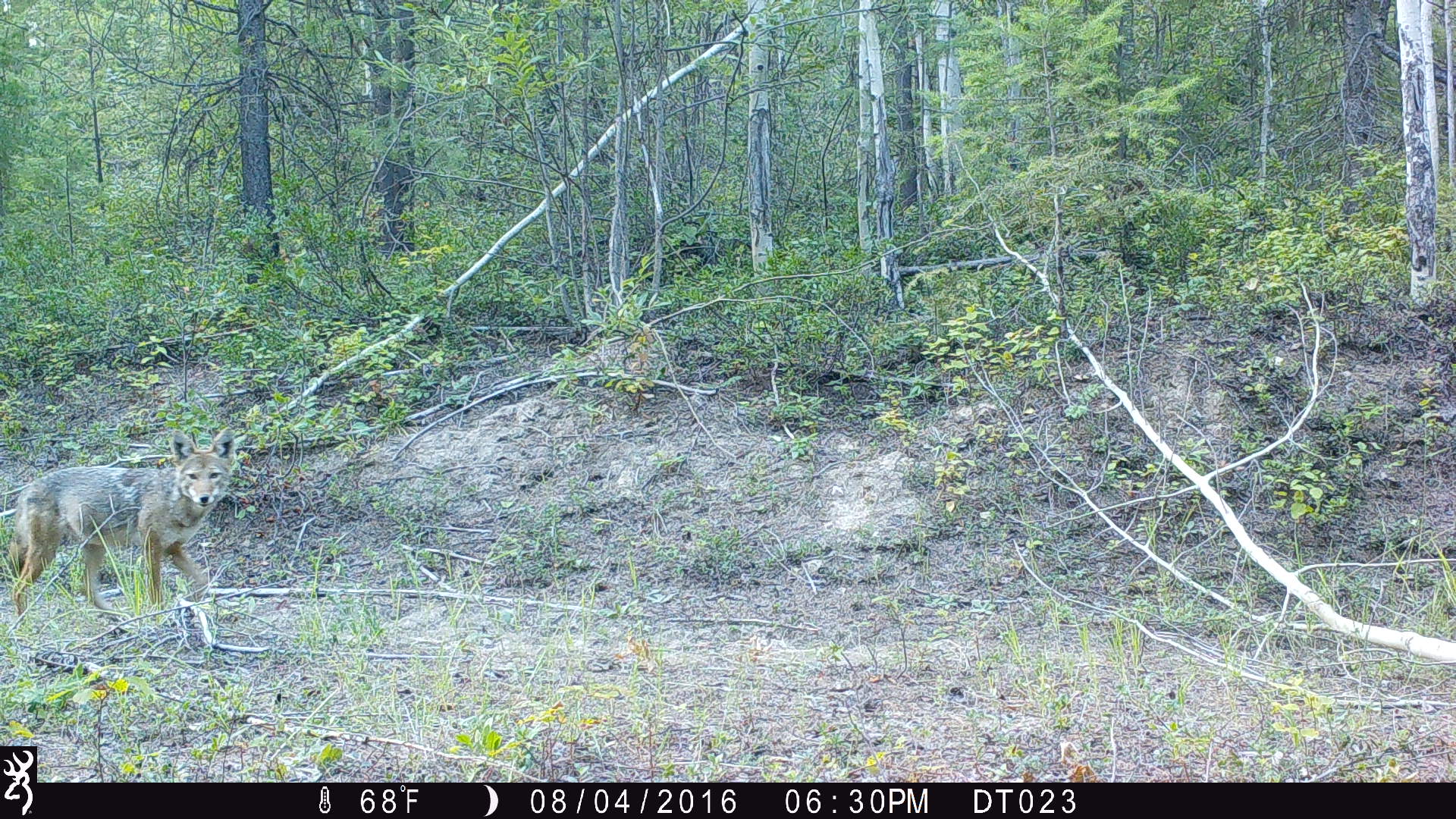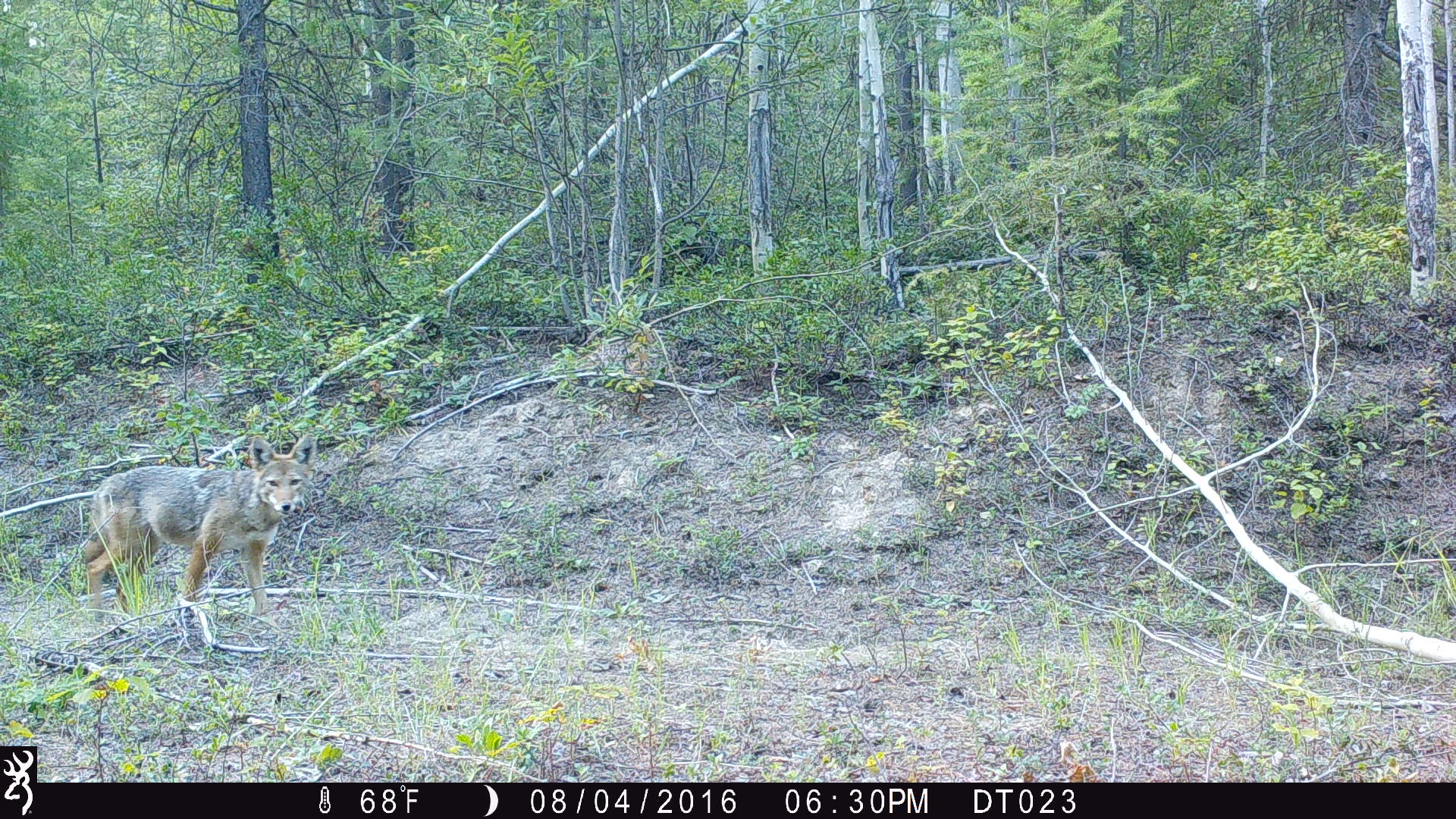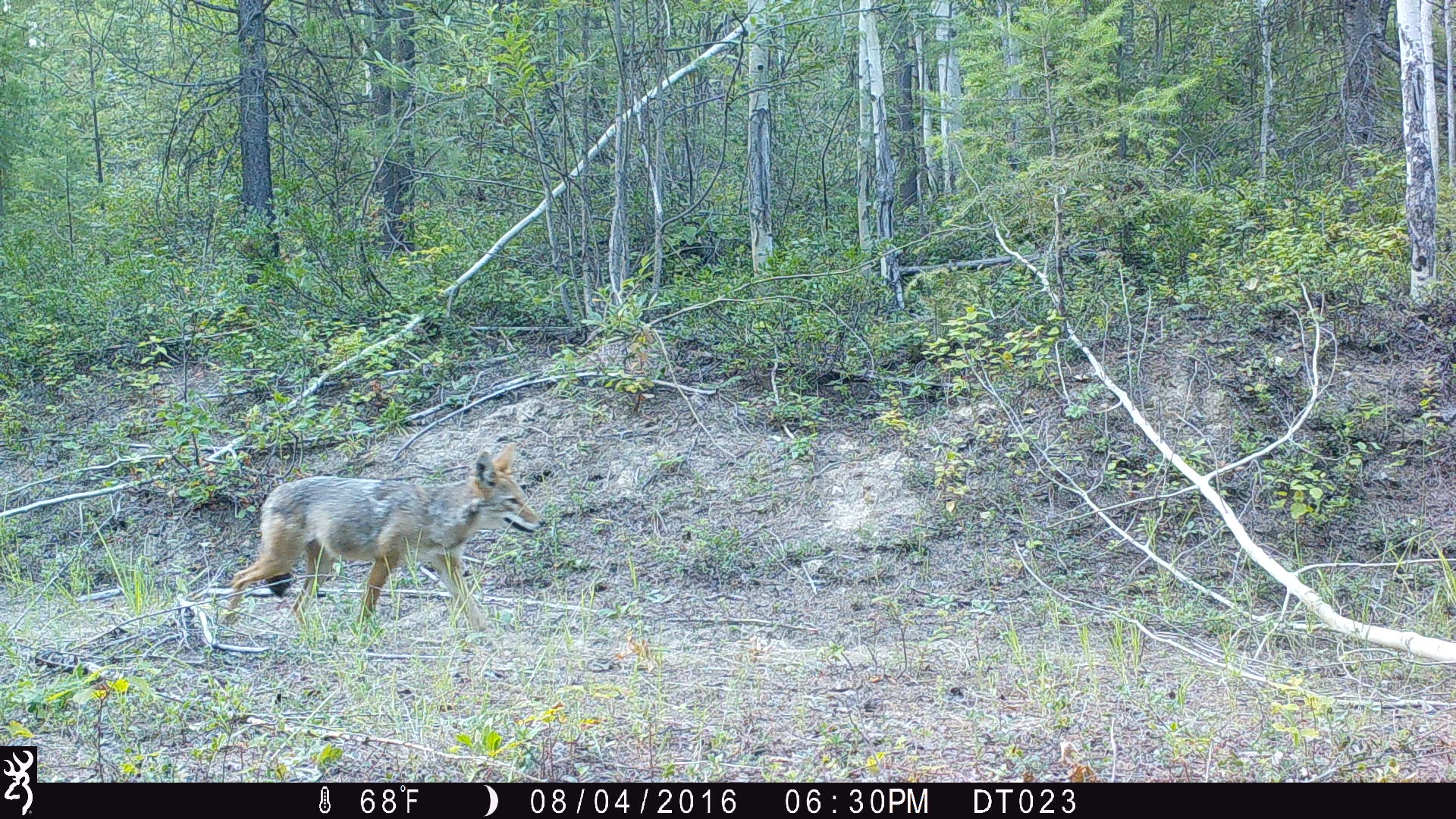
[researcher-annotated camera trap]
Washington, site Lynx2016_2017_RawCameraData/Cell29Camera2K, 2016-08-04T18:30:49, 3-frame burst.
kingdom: Animalia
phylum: Chordata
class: Mammalia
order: Carnivora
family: Canidae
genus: Canis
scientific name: Canis latrans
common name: coyote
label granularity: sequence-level